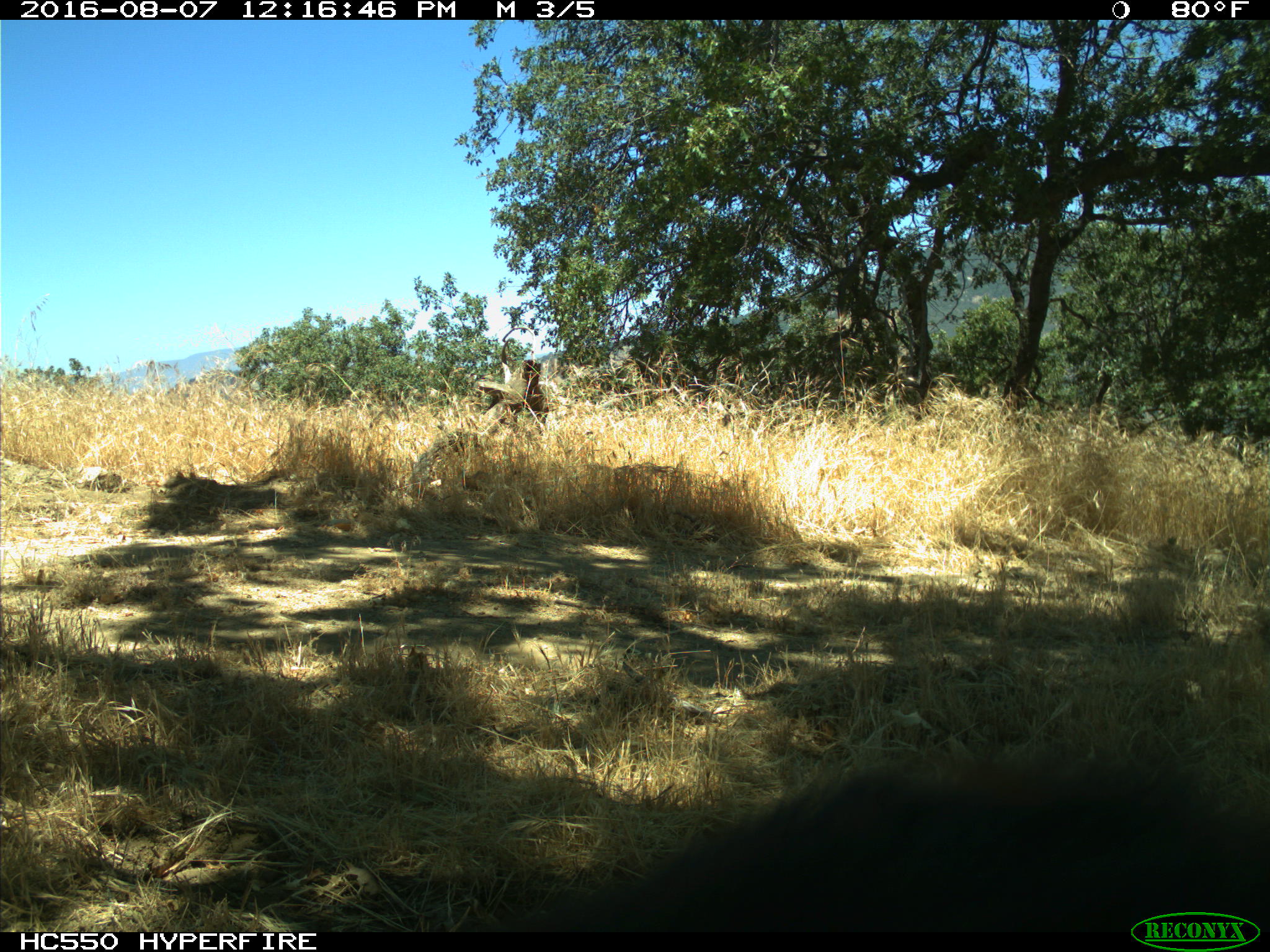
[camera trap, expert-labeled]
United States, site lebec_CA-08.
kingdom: Animalia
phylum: Chordata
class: Mammalia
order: Carnivora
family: Ursidae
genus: Ursus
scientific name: Ursus americanus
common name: american black bear